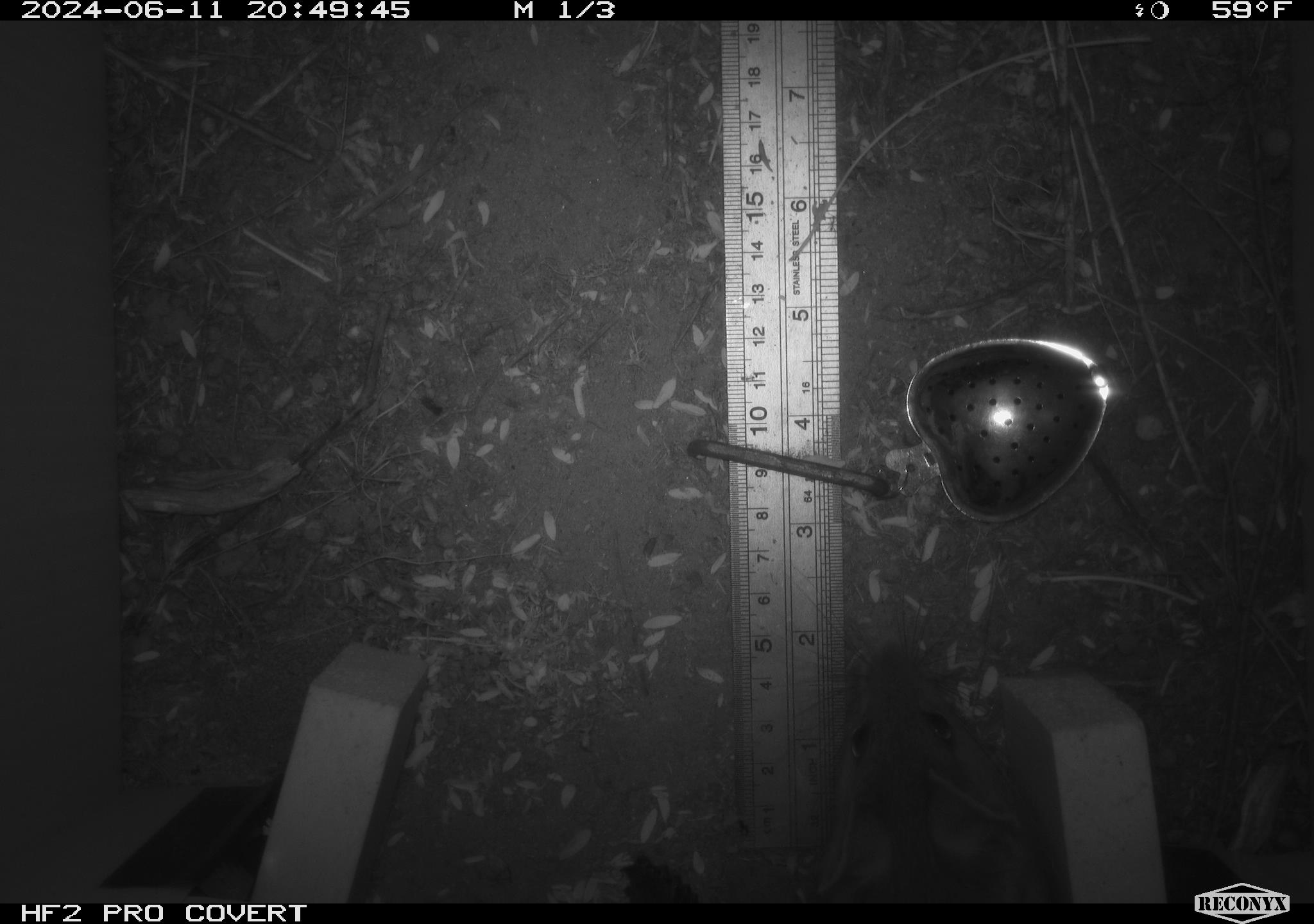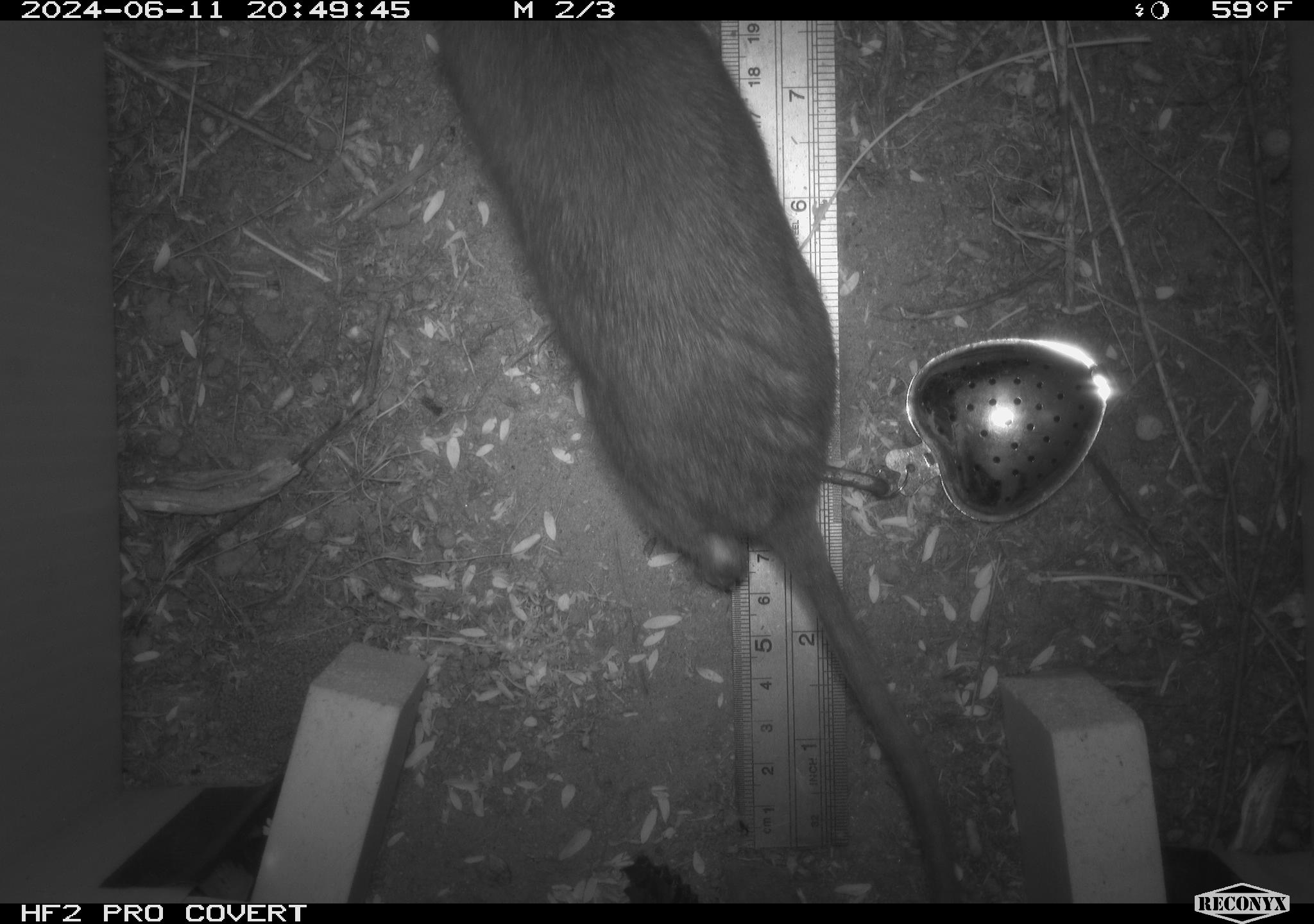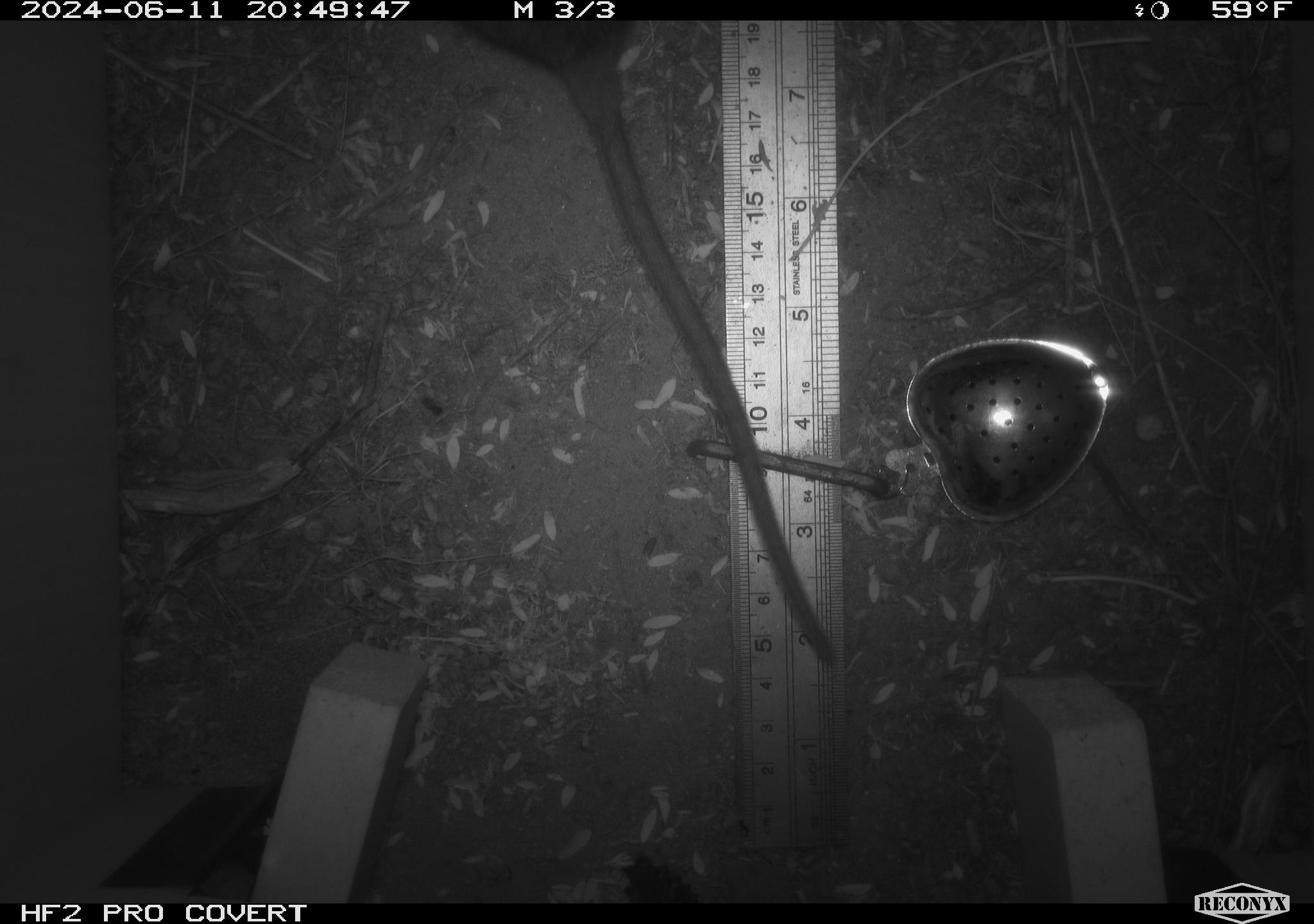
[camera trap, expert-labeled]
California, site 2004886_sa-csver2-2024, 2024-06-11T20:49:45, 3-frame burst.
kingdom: Animalia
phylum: Chordata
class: Mammalia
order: Rodentia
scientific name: Rodentia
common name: rodent